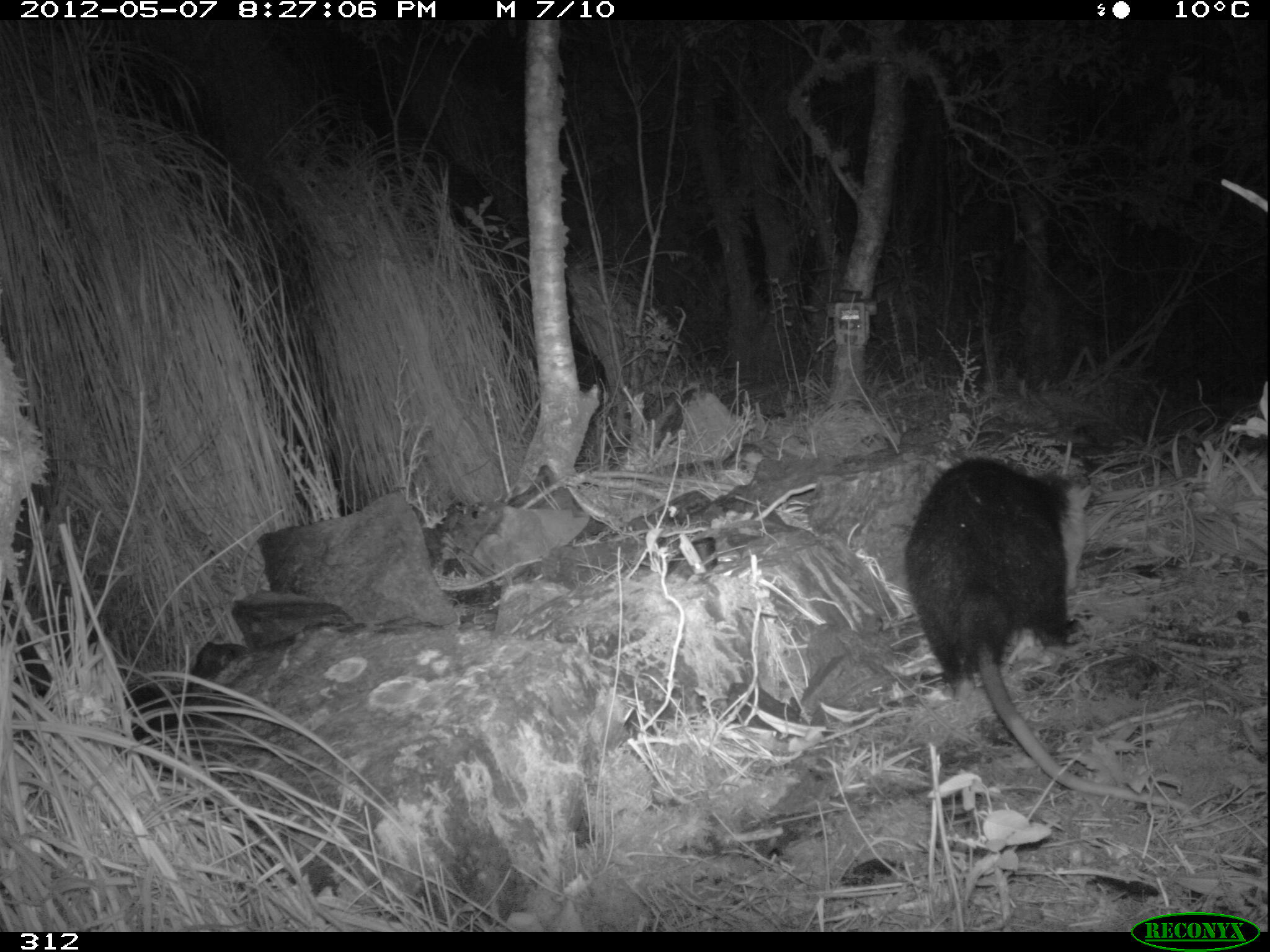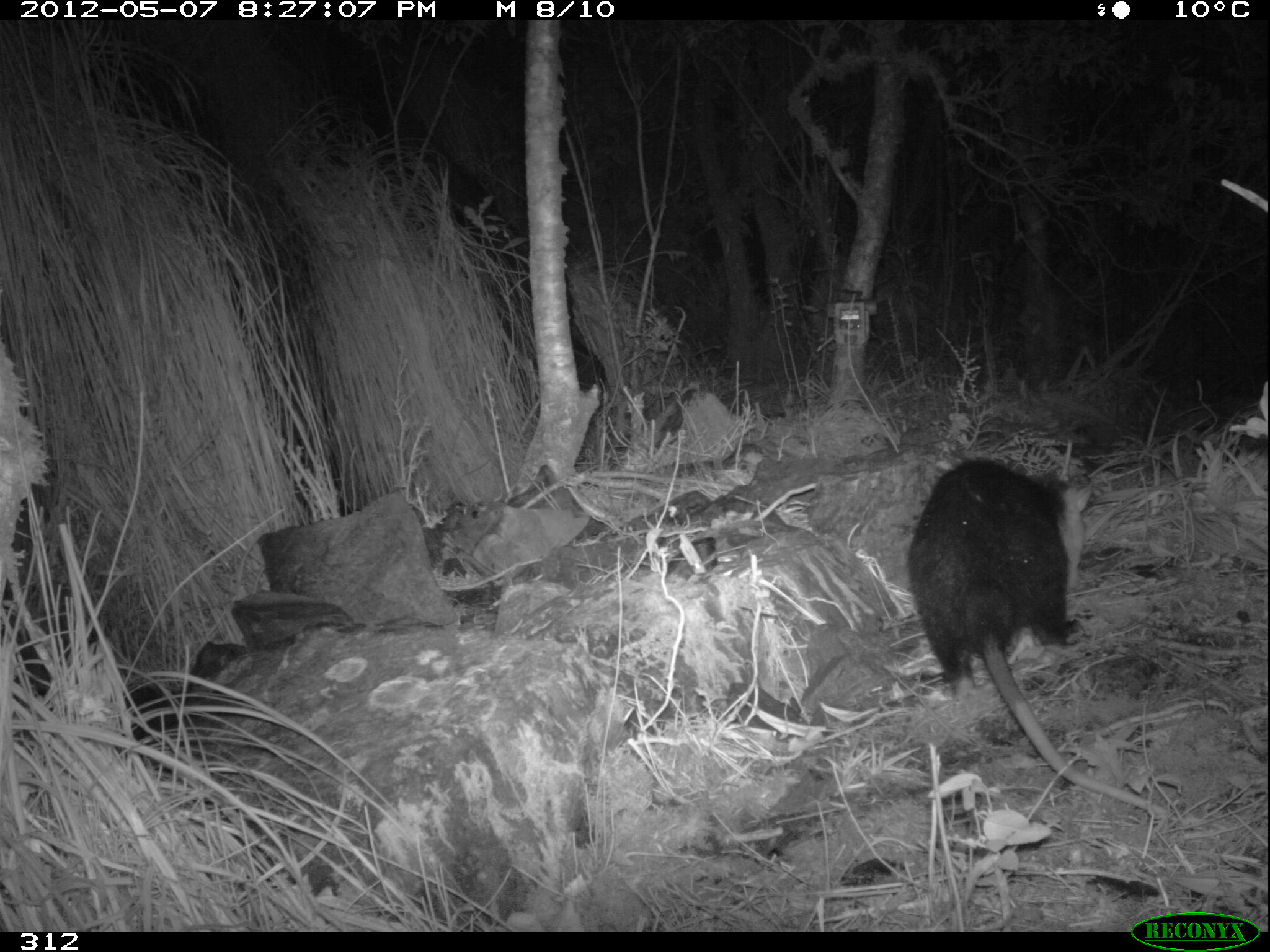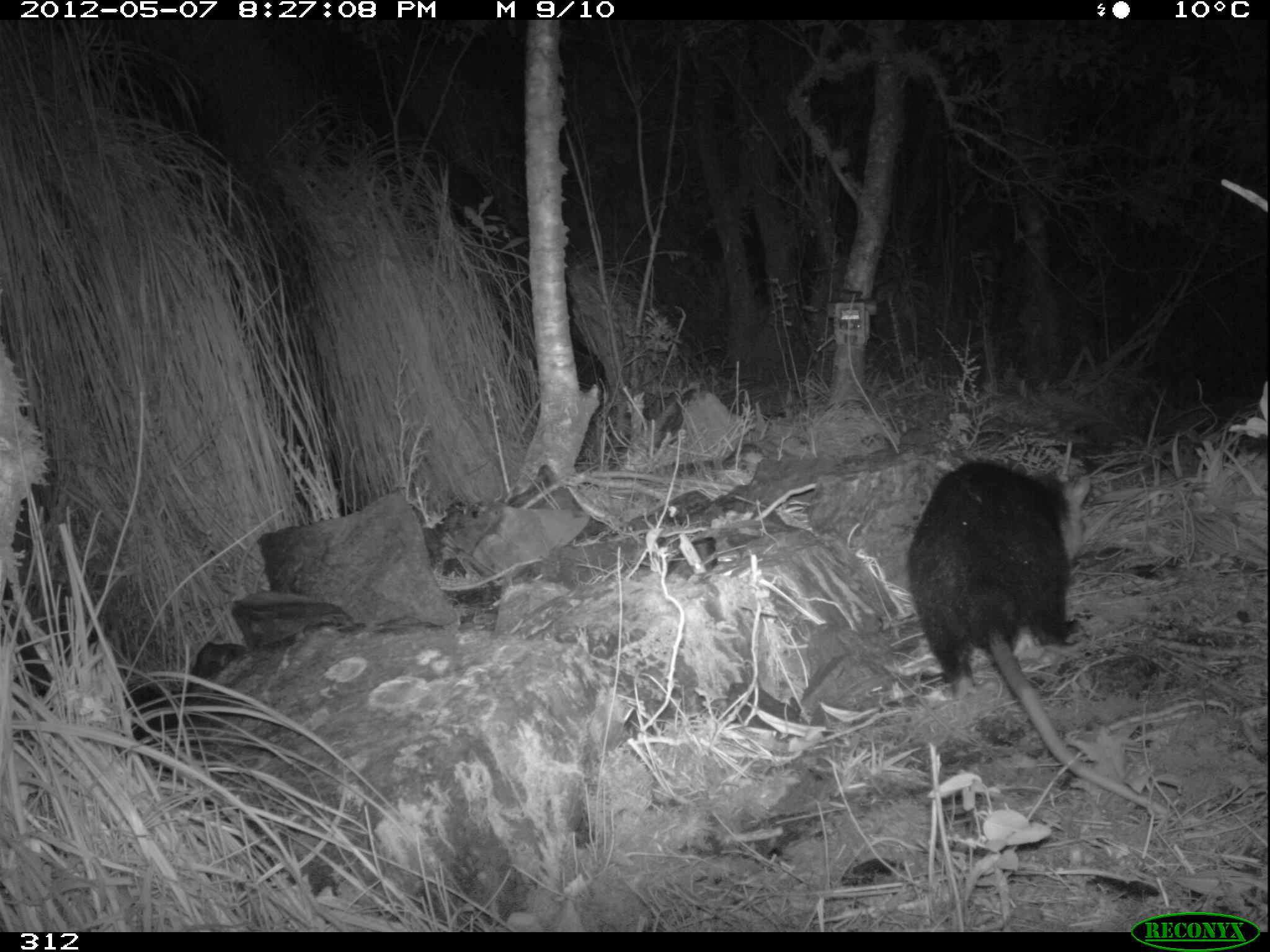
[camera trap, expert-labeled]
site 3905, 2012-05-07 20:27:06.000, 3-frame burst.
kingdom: Animalia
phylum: Chordata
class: Mammalia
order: Didelphimorphia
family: Didelphidae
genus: Didelphis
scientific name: Didelphis pernigra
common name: andean white-eared opossum